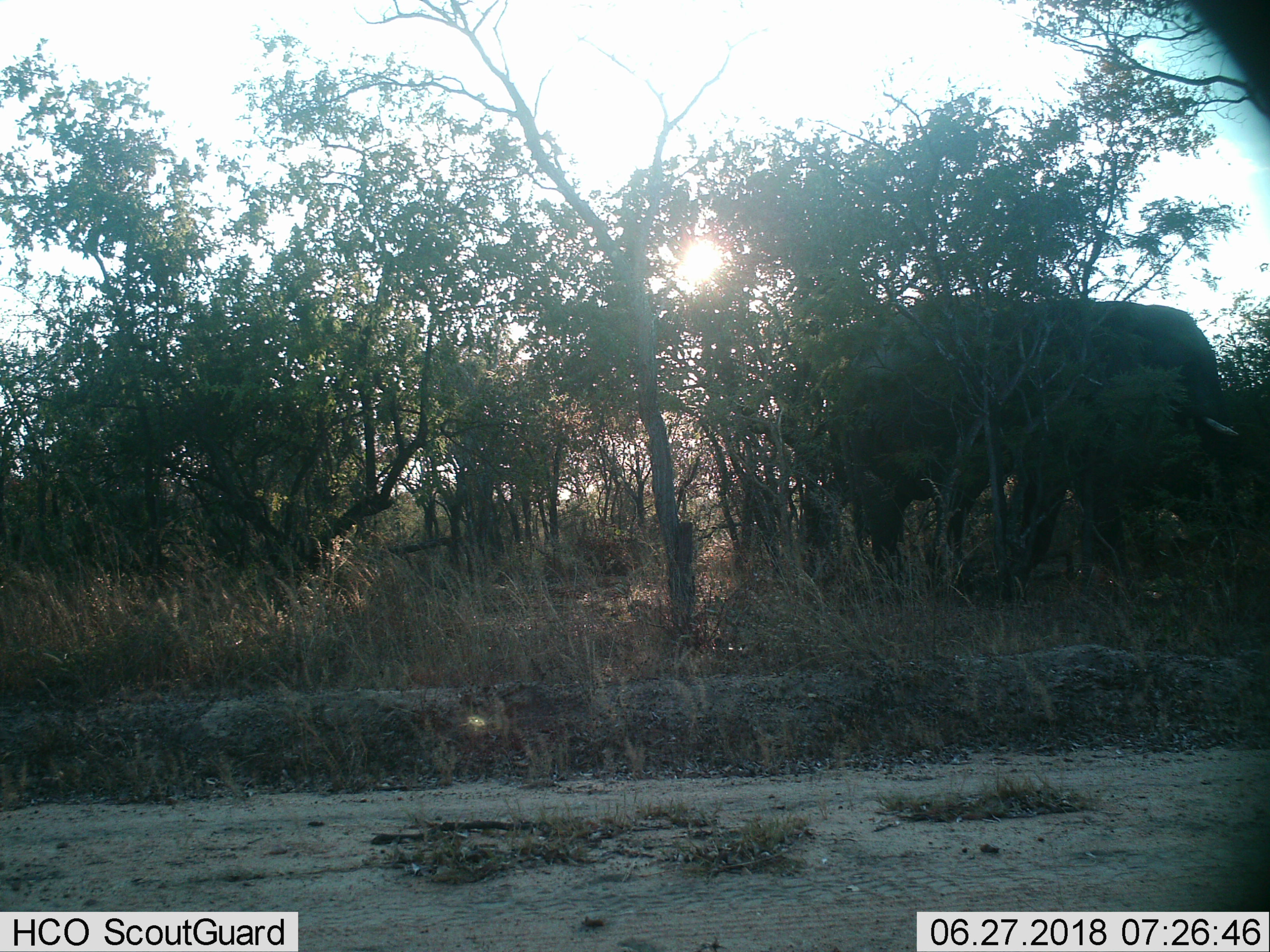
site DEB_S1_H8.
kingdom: Animalia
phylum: Chordata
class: Mammalia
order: Proboscidea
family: Elephantidae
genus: Loxodonta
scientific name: Loxodonta africana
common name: african bush elephant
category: elephant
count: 2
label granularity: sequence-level